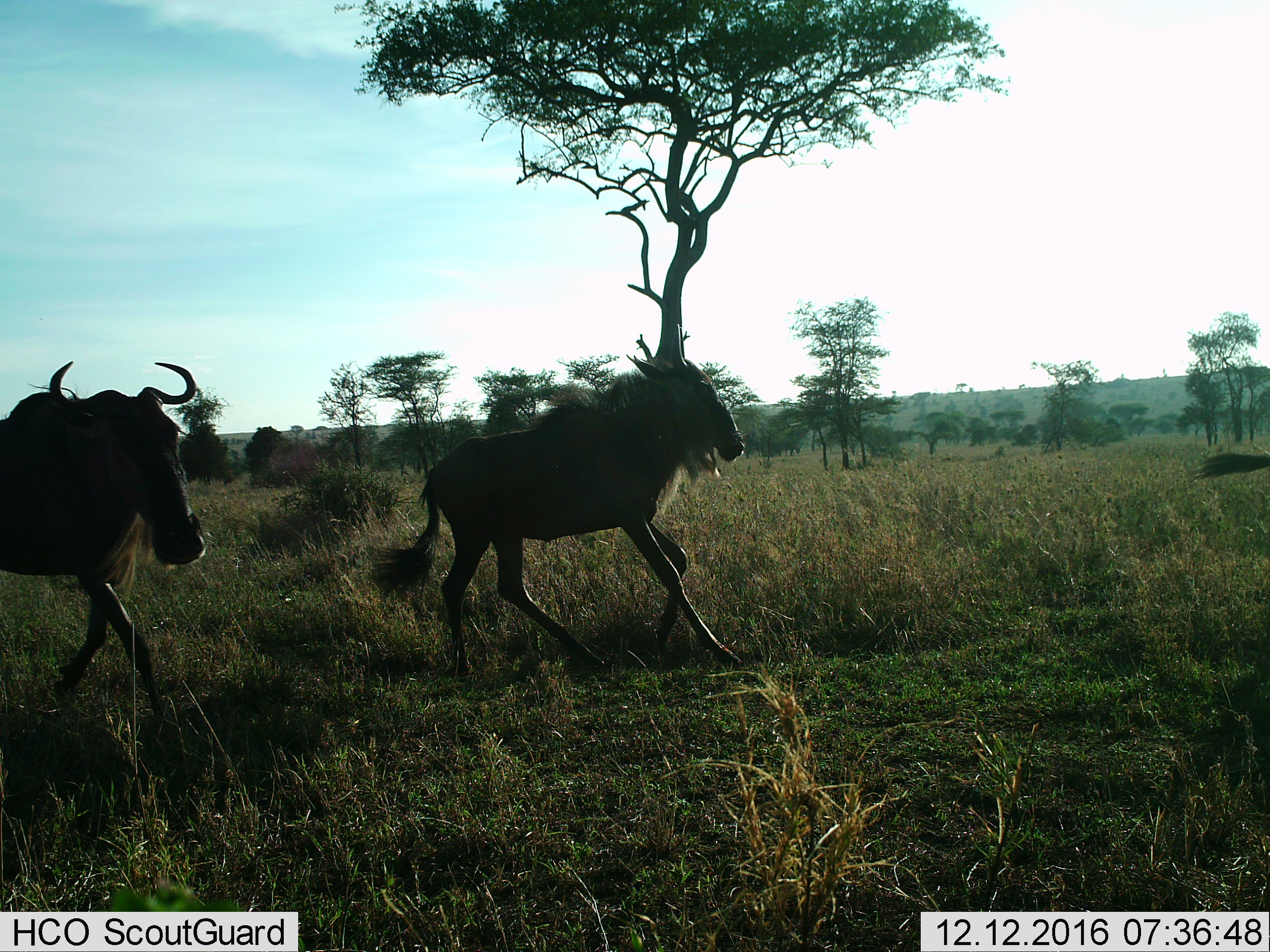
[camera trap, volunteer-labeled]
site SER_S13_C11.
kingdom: Animalia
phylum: Chordata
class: Mammalia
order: Artiodactyla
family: Bovidae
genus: Connochaetes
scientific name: Connochaetes taurinus taurinus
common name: blue wildebeest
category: wildebeestblue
Wildebeestblue (blue wildebeest) (Connochaetes taurinus taurinus), count 3. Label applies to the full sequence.